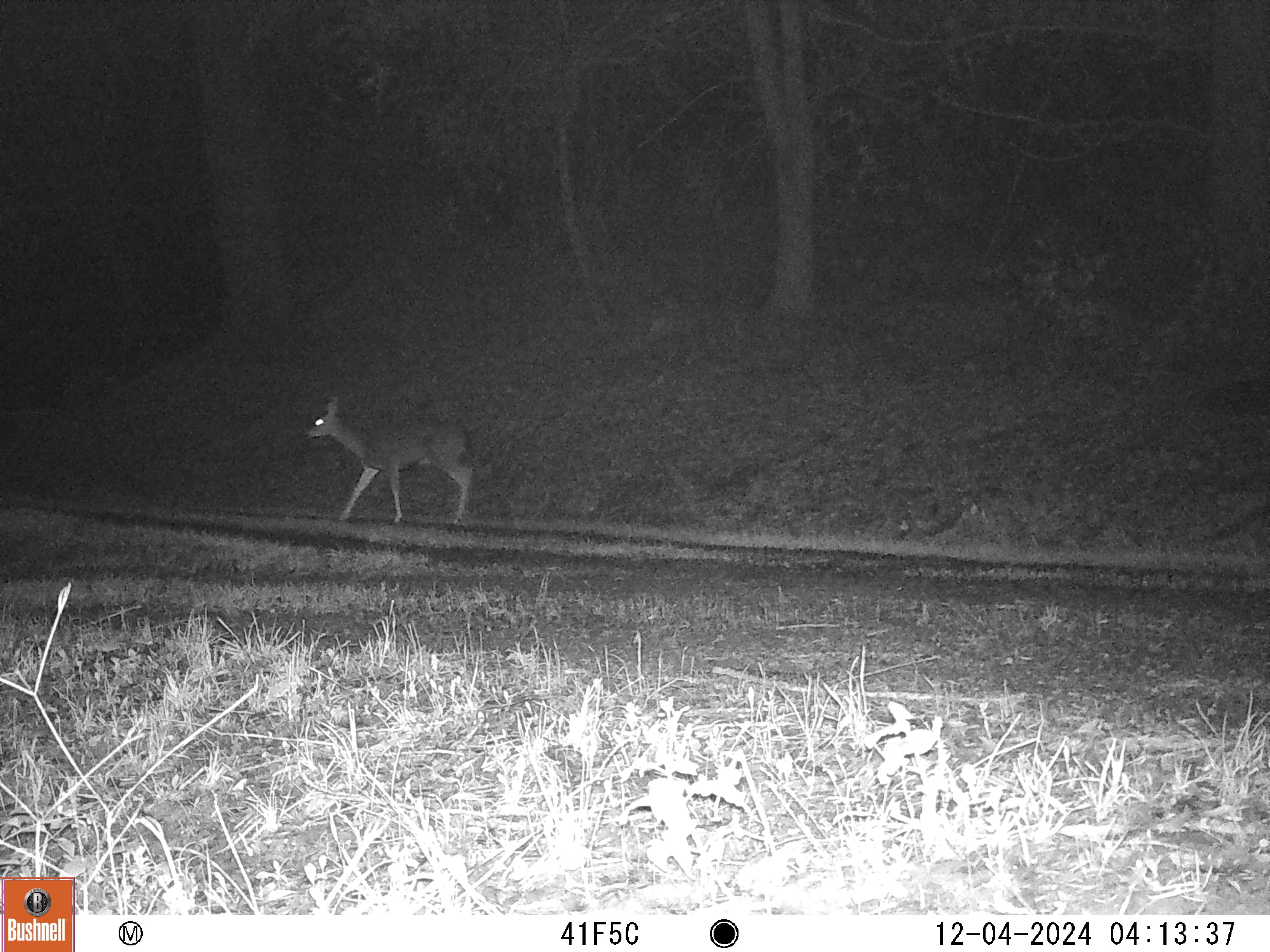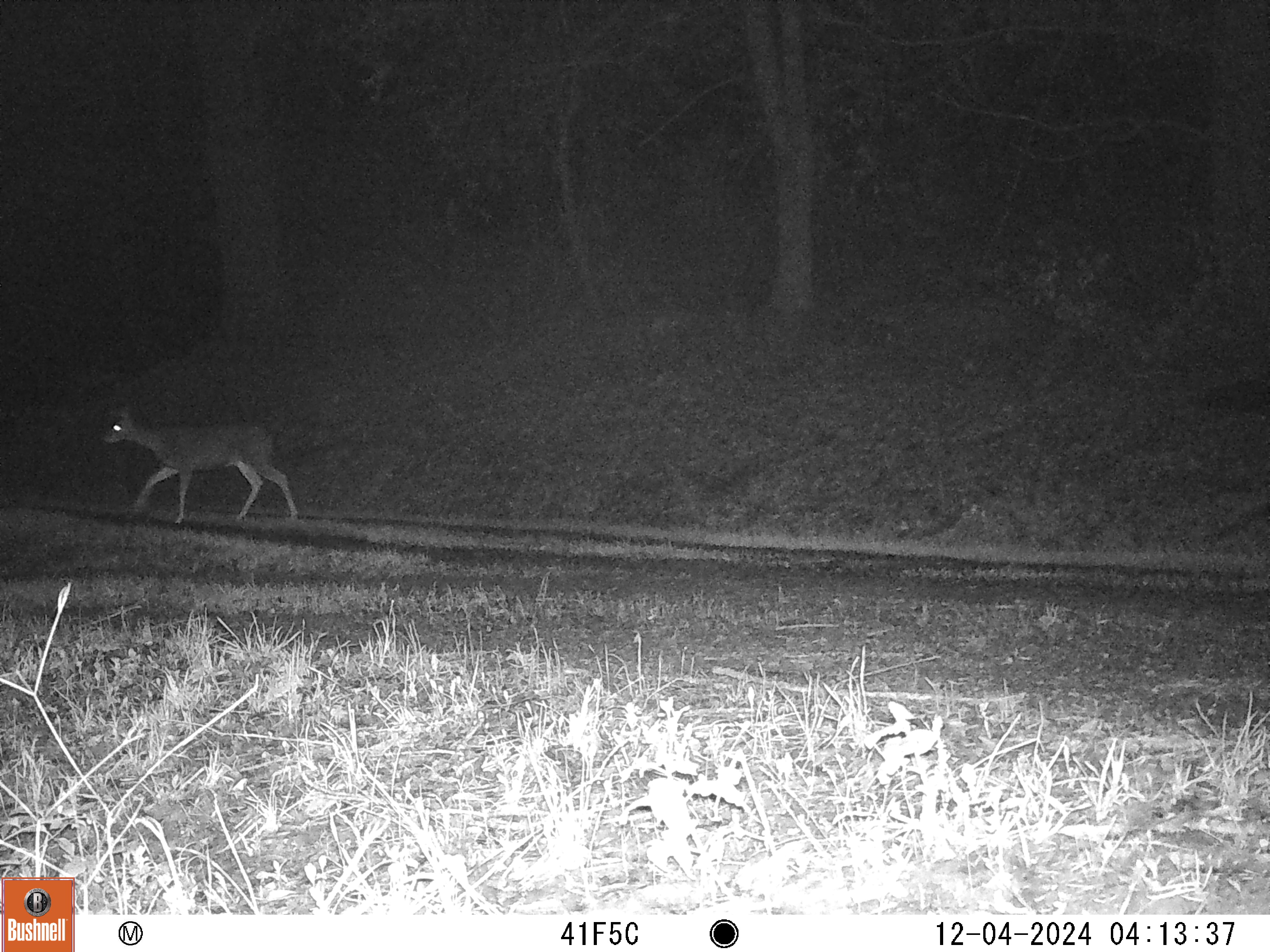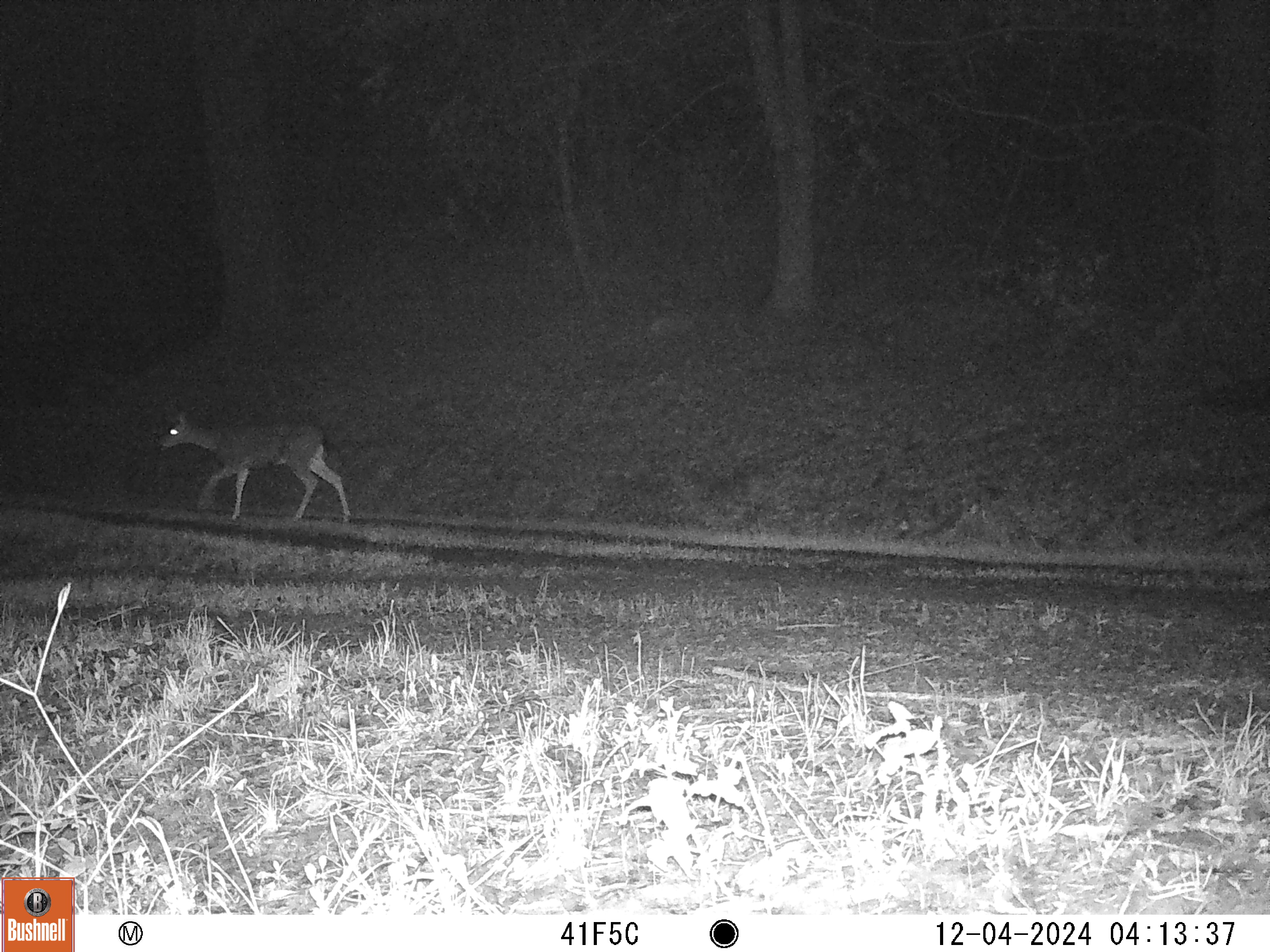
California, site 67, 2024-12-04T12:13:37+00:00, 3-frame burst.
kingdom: Animalia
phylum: Chordata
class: Mammalia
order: Artiodactyla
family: Cervidae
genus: Odocoileus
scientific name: Odocoileus hemionus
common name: mule deer